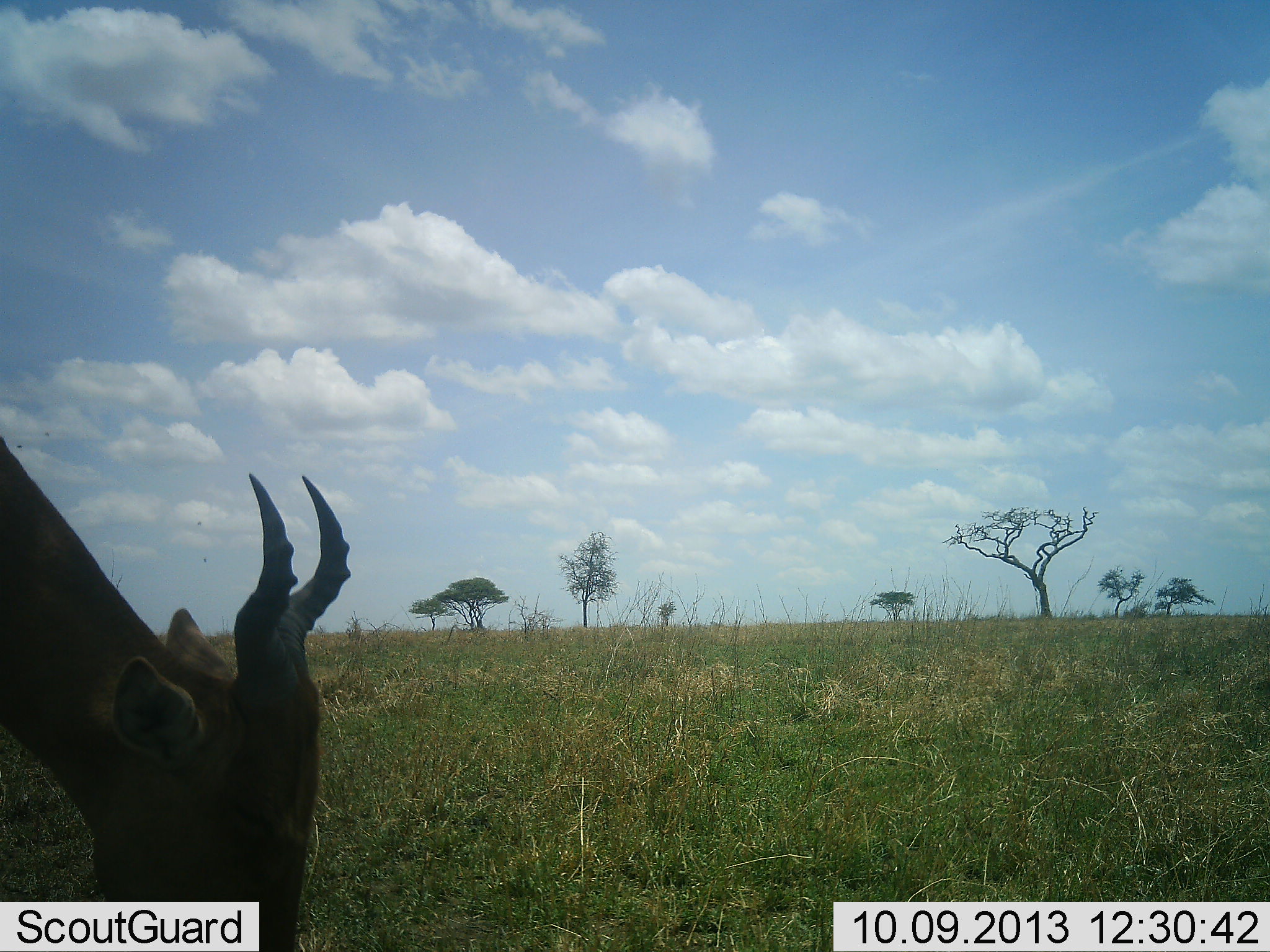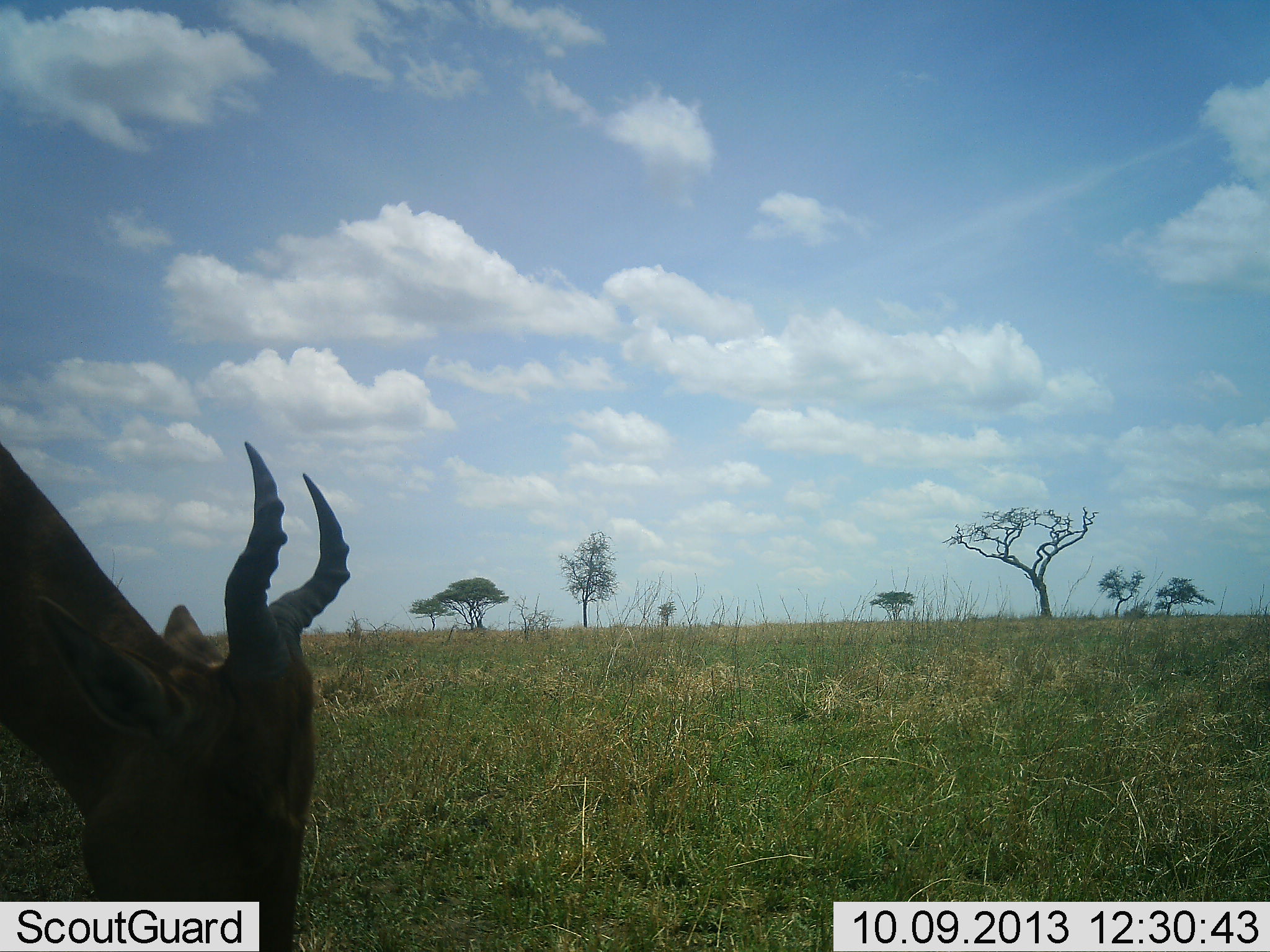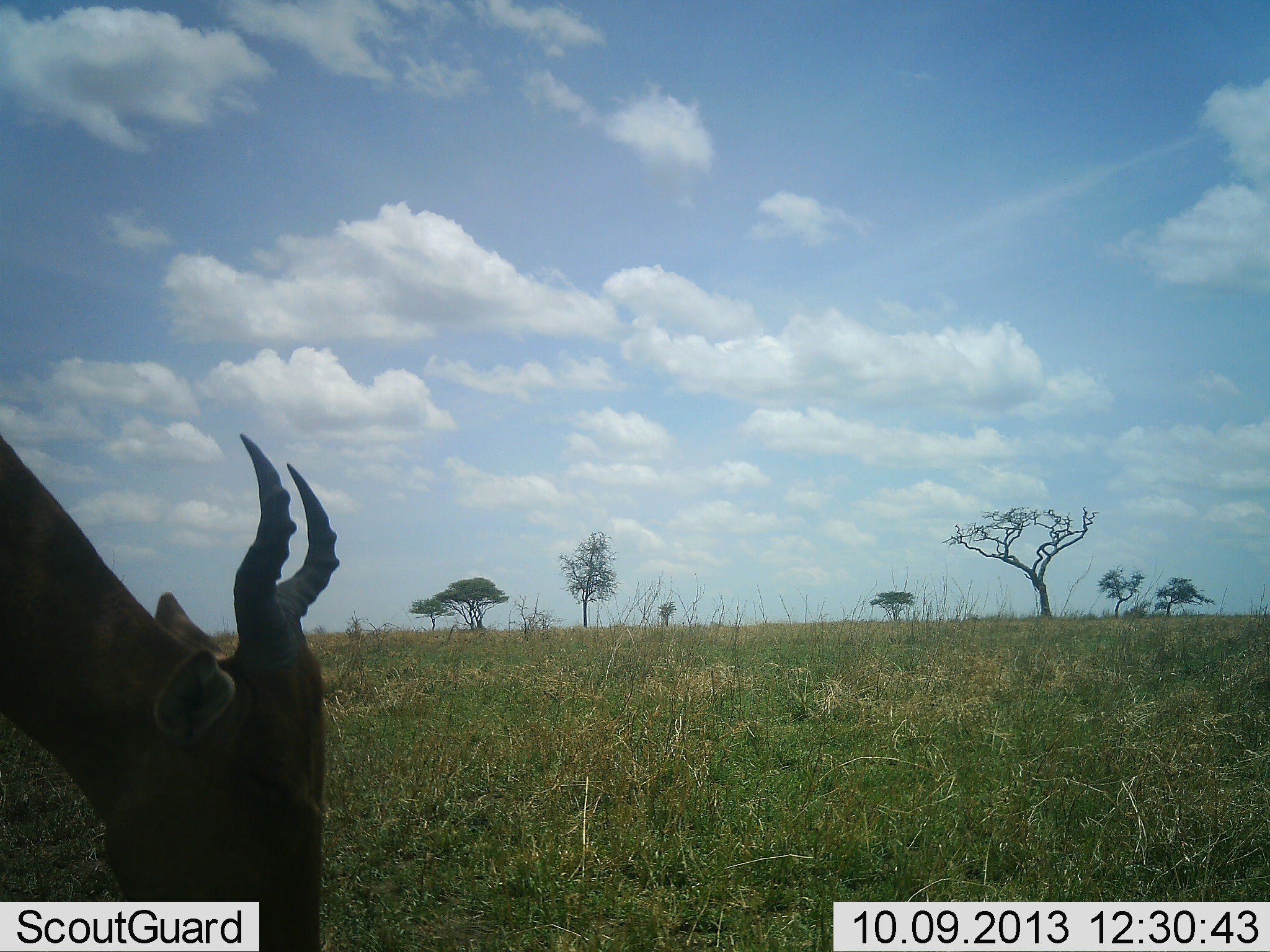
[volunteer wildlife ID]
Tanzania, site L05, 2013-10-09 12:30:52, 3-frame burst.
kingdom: Animalia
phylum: Chordata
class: Mammalia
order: Artiodactyla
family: Bovidae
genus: Alcelaphus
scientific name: Alcelaphus buselaphus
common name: hartebeest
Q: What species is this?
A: Hartebeest (Alcelaphus buselaphus).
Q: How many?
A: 1.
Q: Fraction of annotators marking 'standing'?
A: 11%.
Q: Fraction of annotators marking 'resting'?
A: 0%.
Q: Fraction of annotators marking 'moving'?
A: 0%.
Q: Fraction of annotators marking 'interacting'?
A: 0%.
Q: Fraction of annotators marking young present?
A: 0%.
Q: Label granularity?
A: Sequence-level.